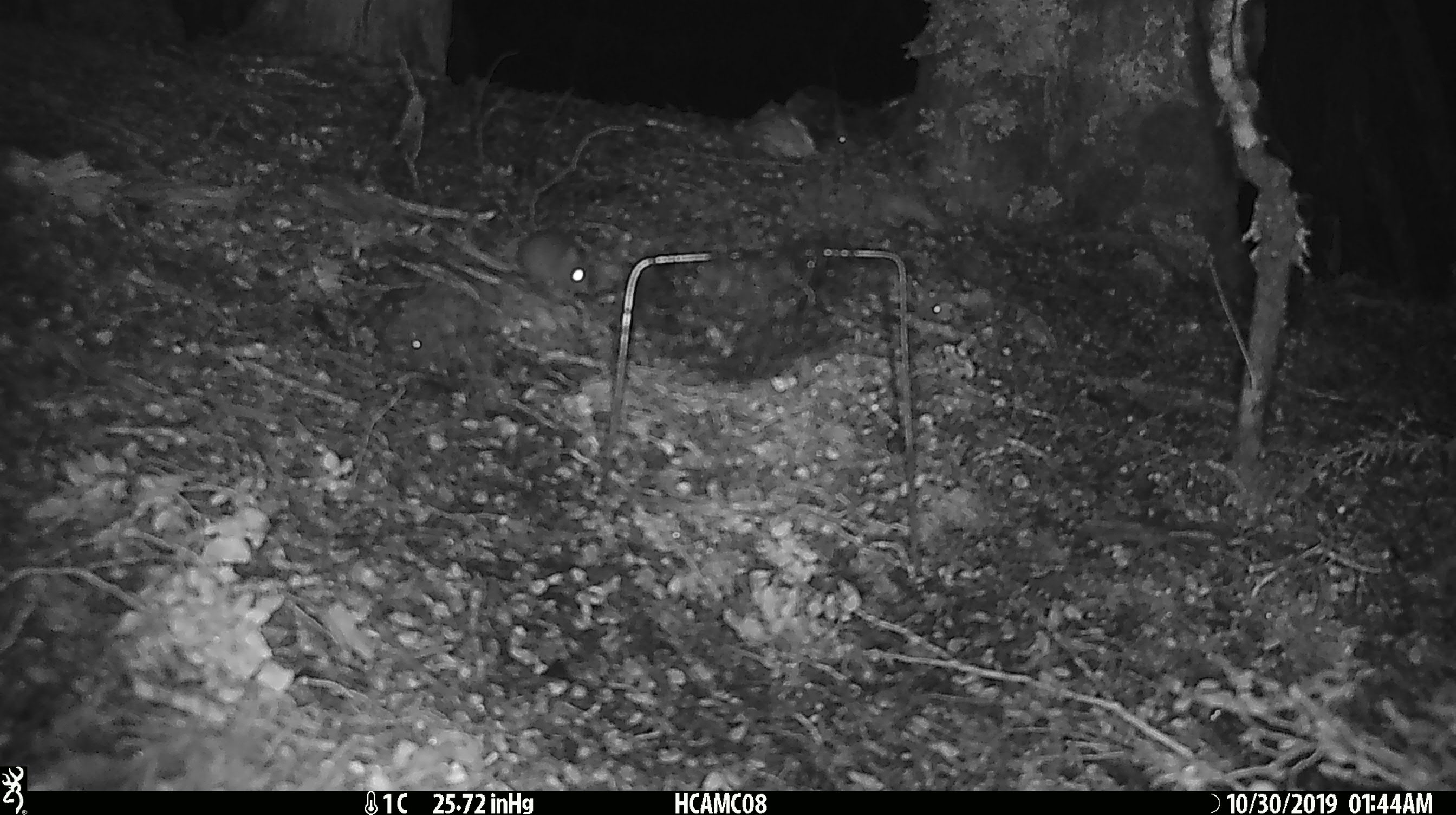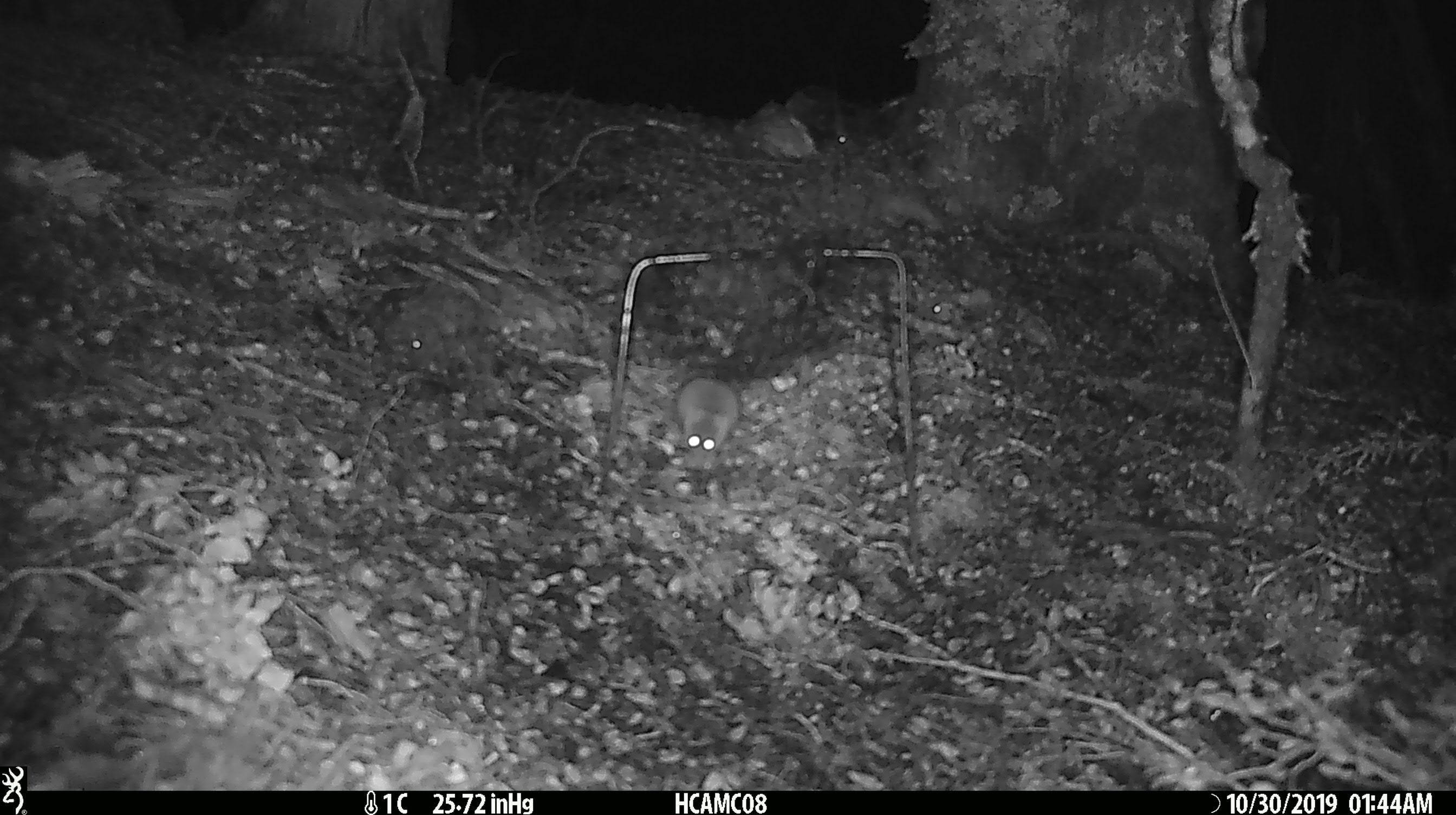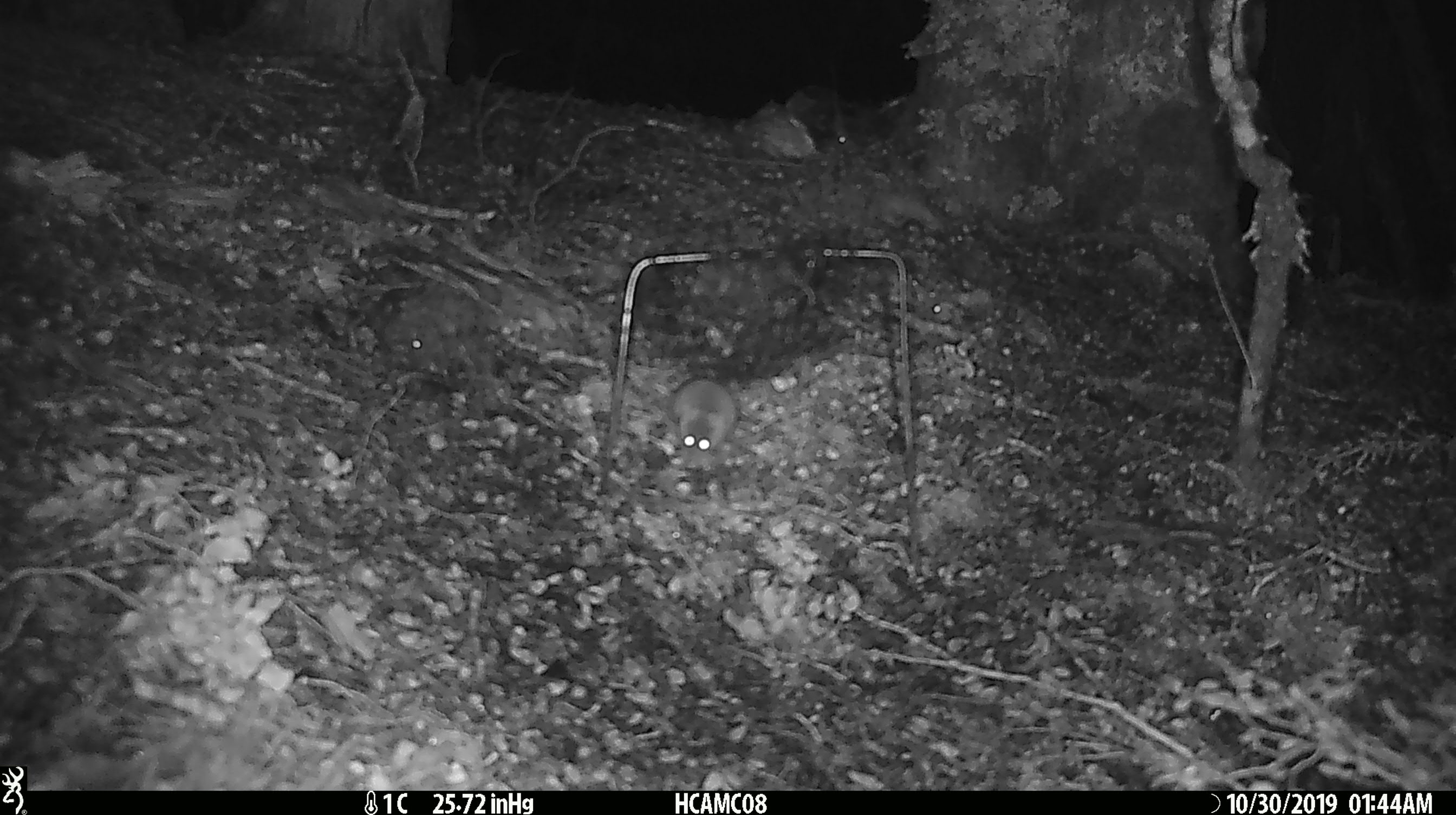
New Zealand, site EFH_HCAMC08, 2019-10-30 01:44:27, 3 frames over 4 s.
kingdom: Animalia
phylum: Chordata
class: Mammalia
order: Rodentia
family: Muridae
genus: Mus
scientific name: Mus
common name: mouse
Mouse (Mus).